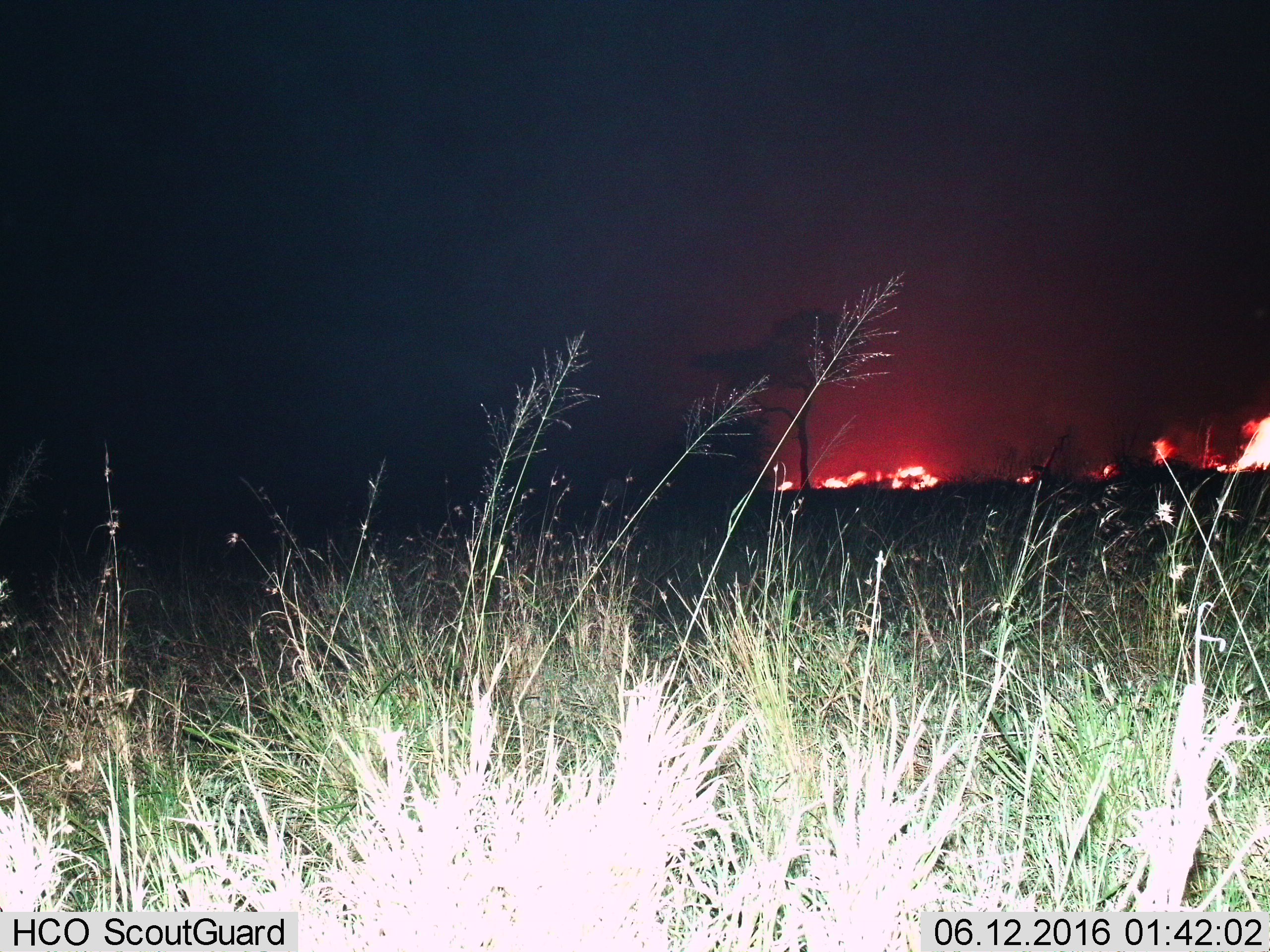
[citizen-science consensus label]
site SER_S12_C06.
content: unidentified animal